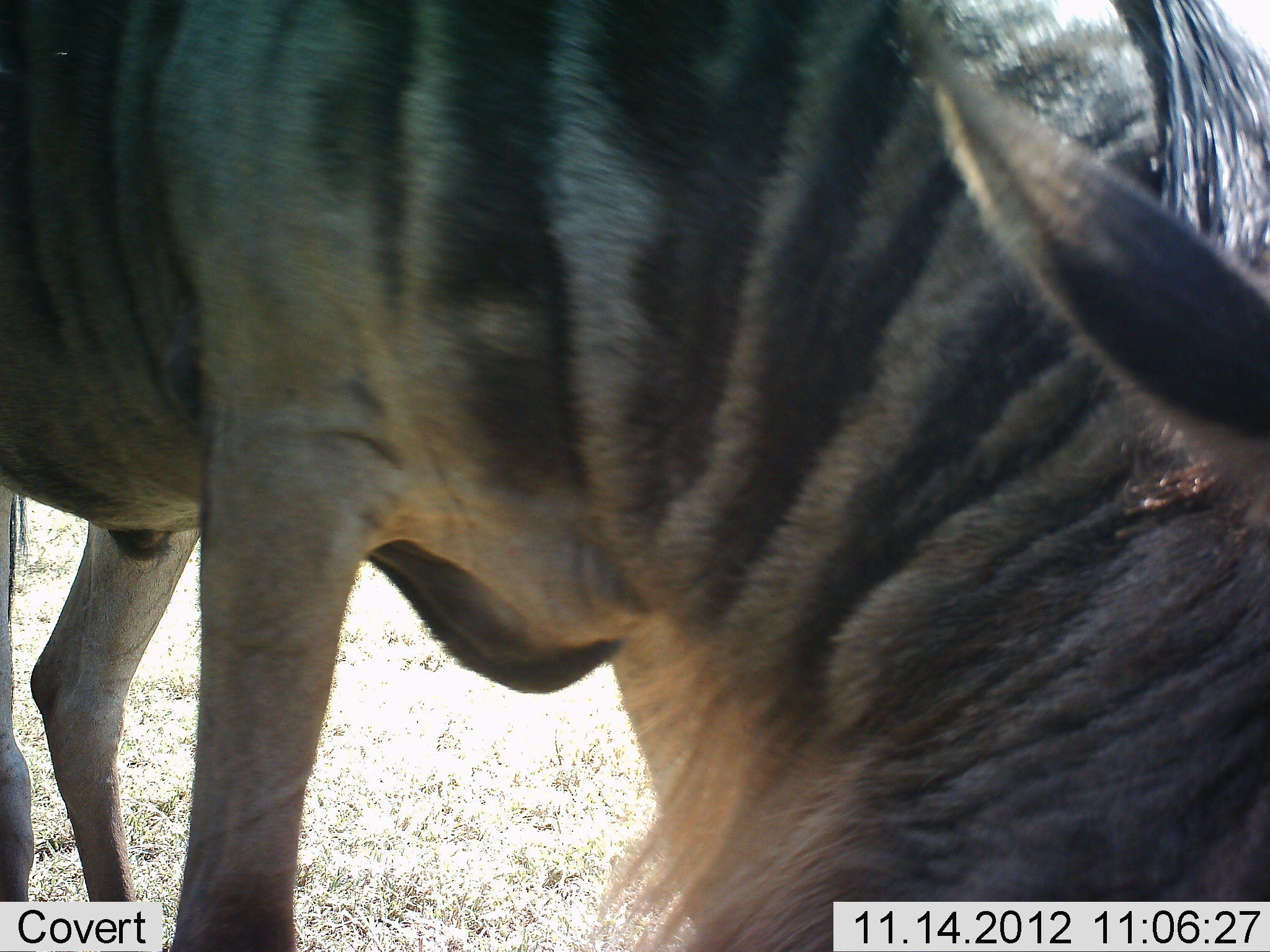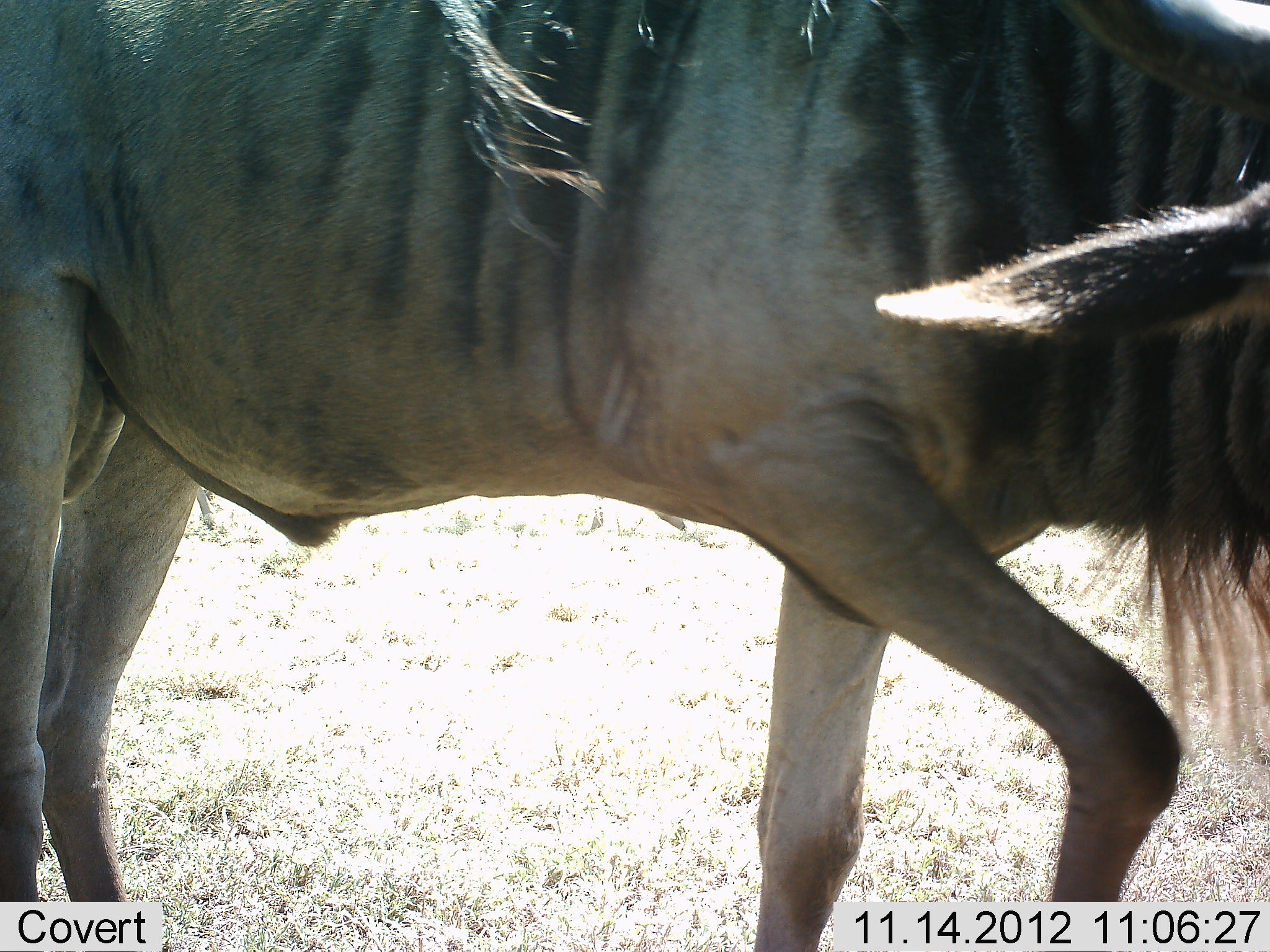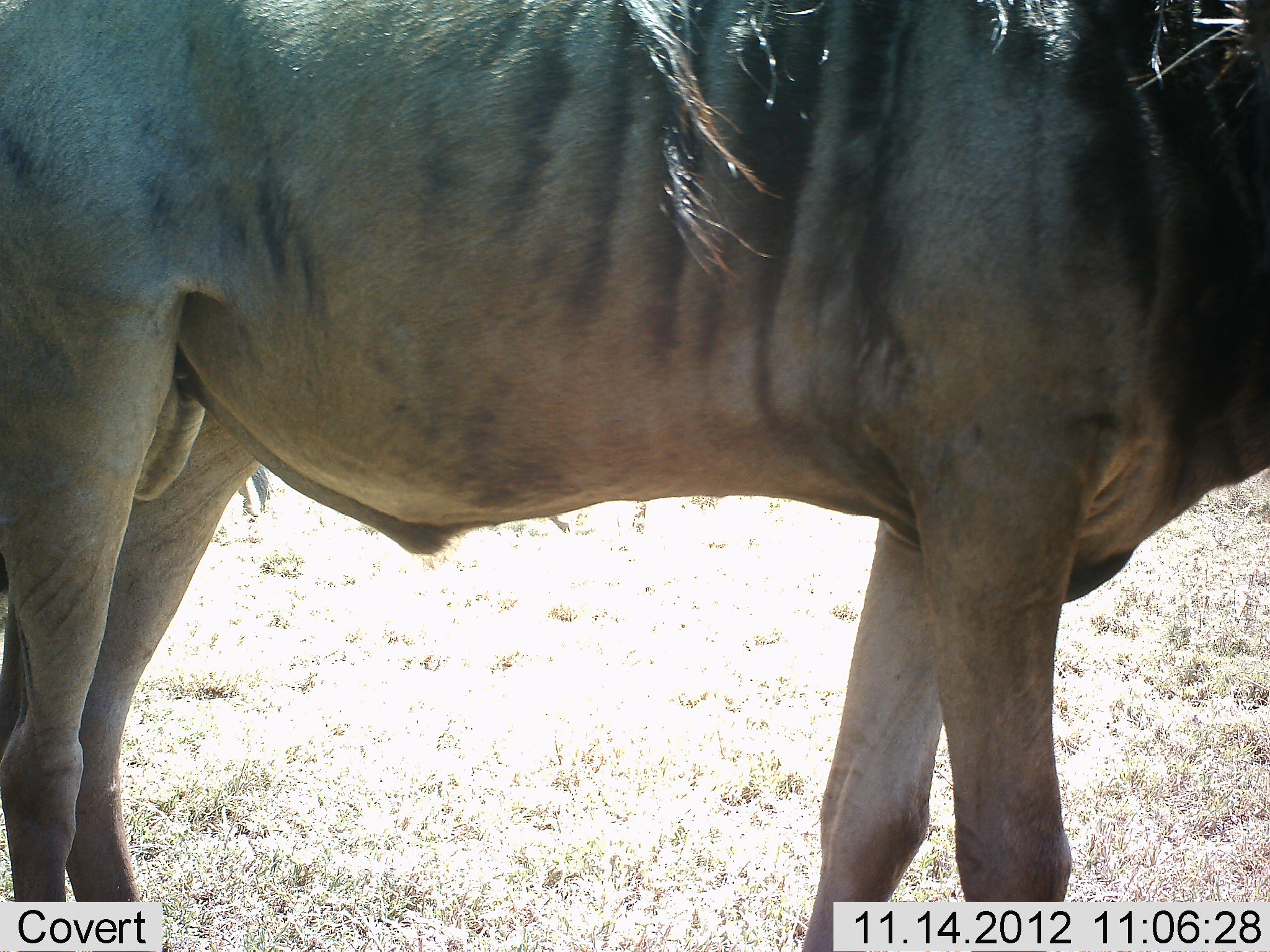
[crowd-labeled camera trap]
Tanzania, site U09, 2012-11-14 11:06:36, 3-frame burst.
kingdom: Animalia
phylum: Chordata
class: Mammalia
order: Artiodactyla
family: Bovidae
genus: Connochaetes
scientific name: Connochaetes taurinus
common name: blue wildebeest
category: wildebeest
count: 1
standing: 70%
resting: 0%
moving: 50%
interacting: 0%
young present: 0%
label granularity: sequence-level